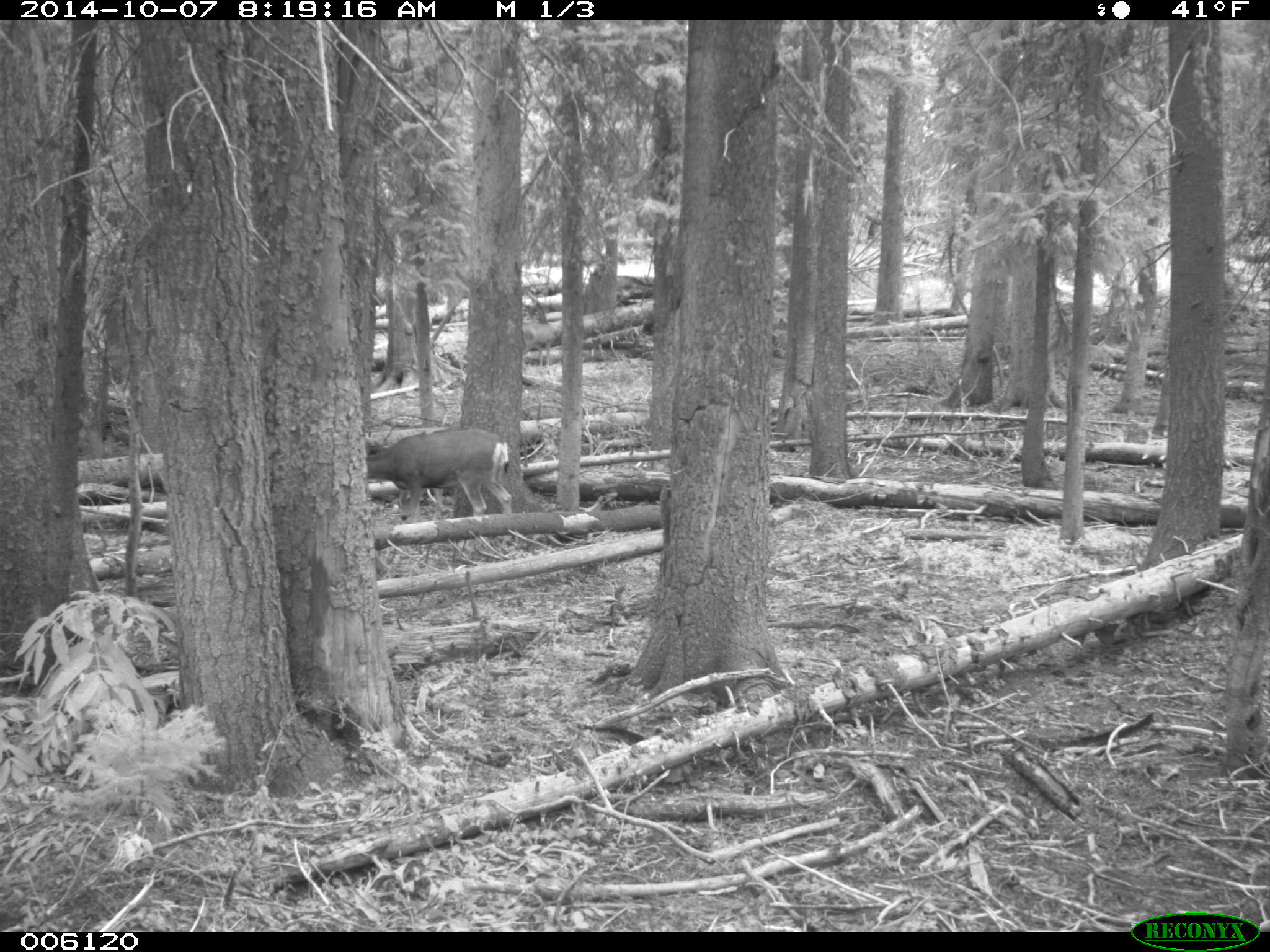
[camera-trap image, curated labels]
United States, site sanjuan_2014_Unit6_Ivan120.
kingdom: Animalia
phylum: Chordata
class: Mammalia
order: Artiodactyla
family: Cervidae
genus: Odocoileus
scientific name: Odocoileus hemionus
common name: mule deer